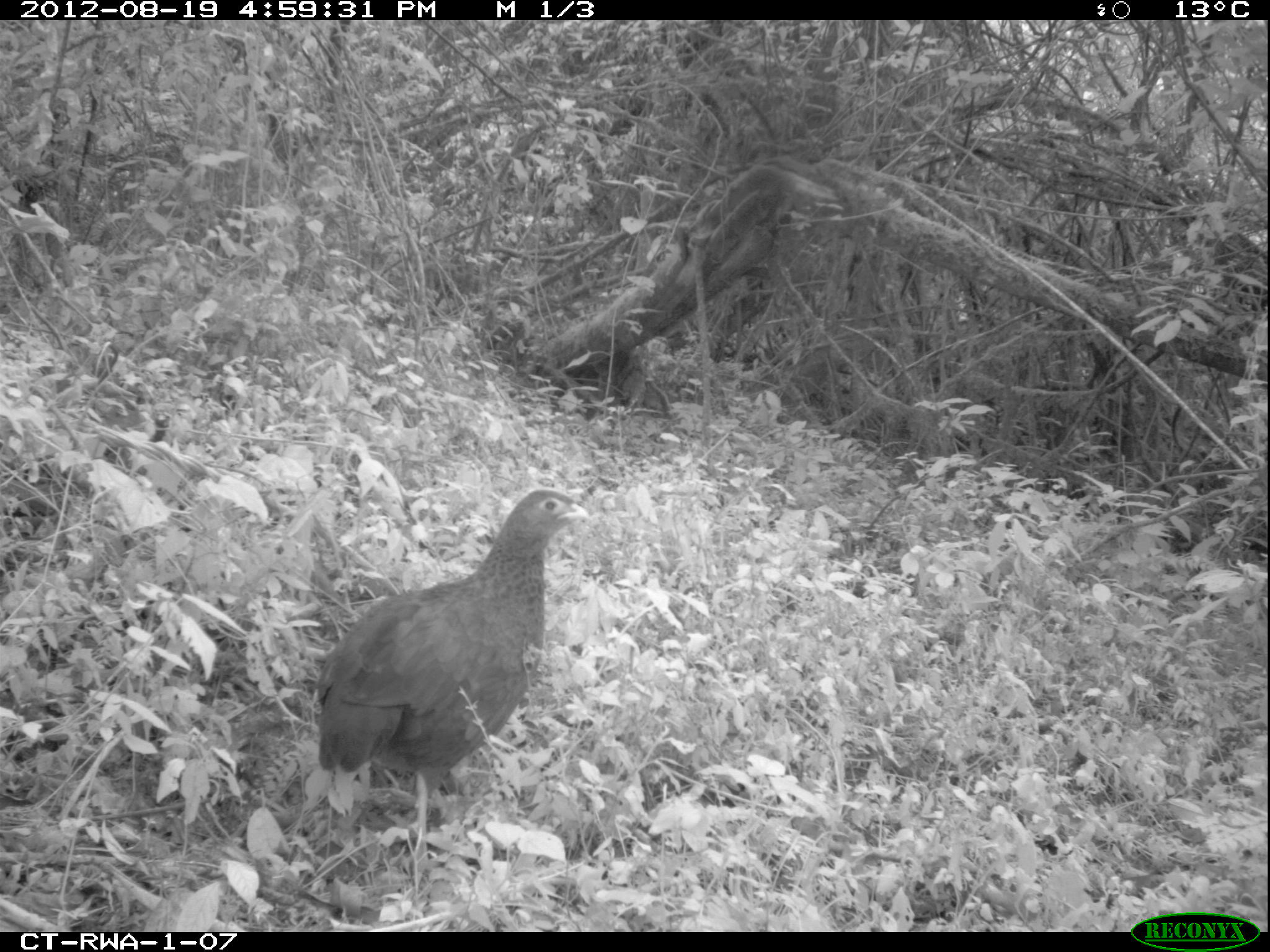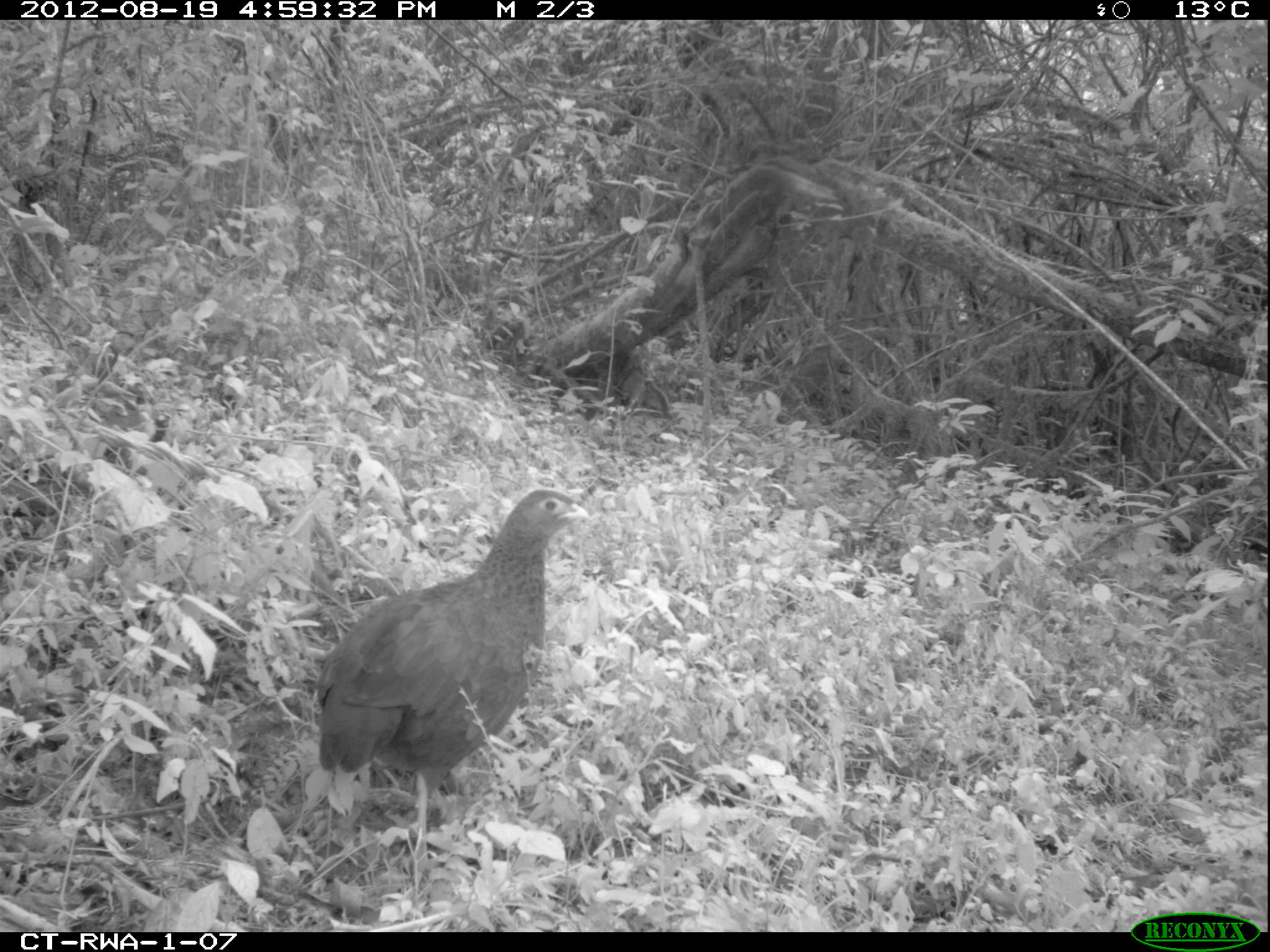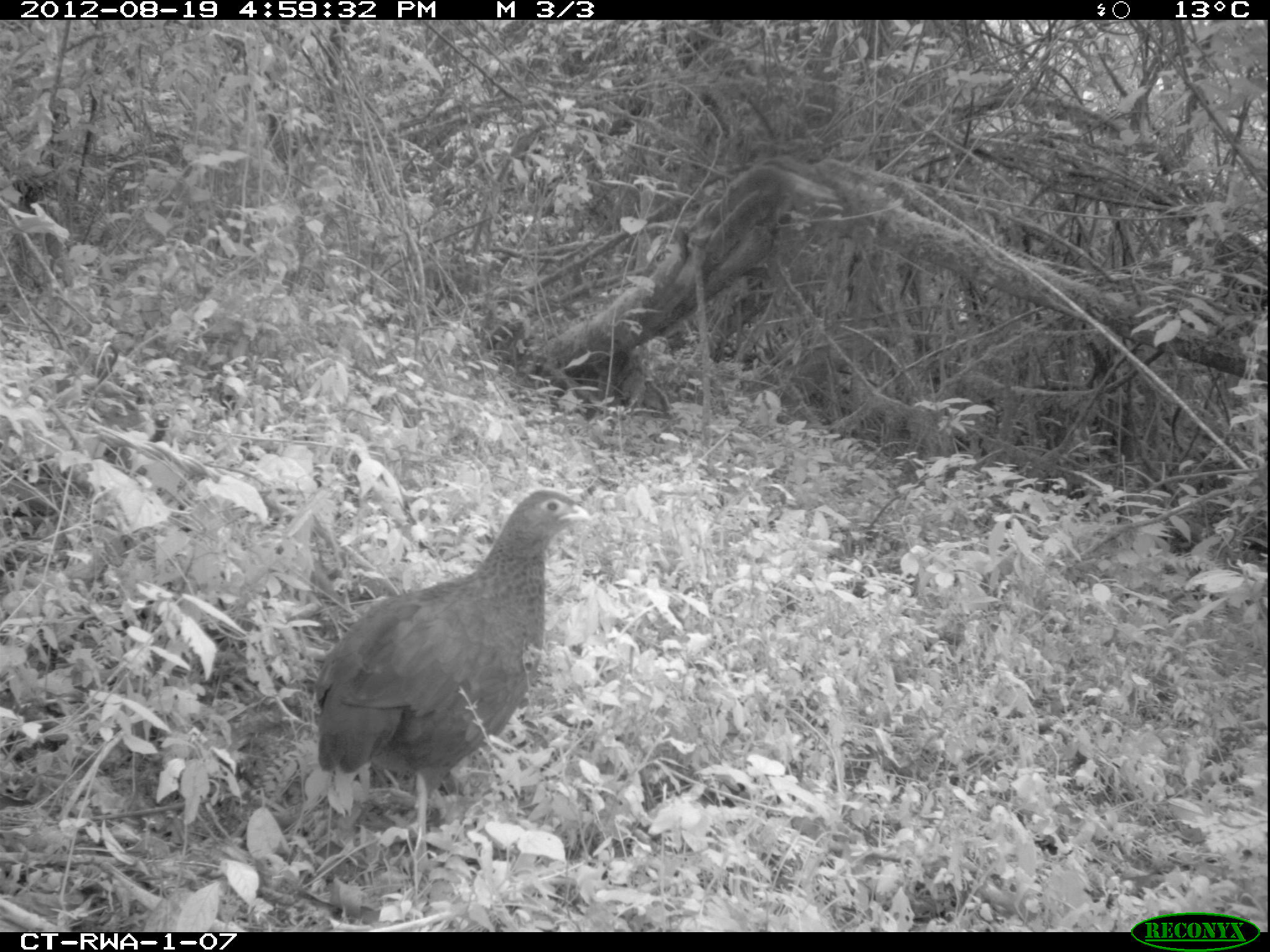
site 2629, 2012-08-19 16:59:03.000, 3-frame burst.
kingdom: Animalia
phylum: Chordata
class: Aves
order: Galliformes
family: Phasianidae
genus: Pternistis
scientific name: Pternistis nobilis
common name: handsome francolin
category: francolinus nobilis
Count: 1.